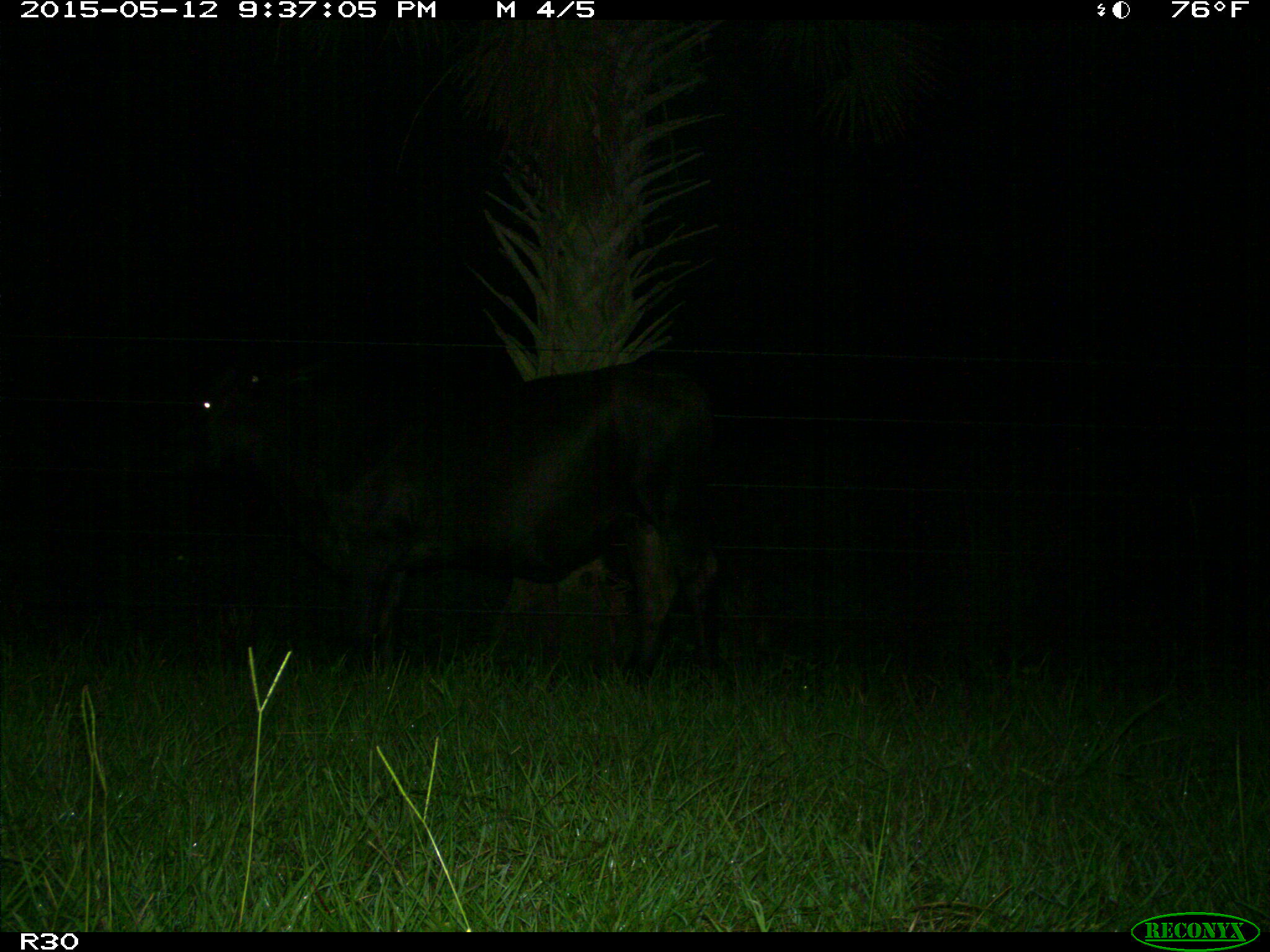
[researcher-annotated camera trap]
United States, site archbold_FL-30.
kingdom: Animalia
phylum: Chordata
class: Mammalia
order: Artiodactyla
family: Bovidae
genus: Bos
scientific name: Bos taurus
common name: domestic cow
Bos taurus (domestic cow).